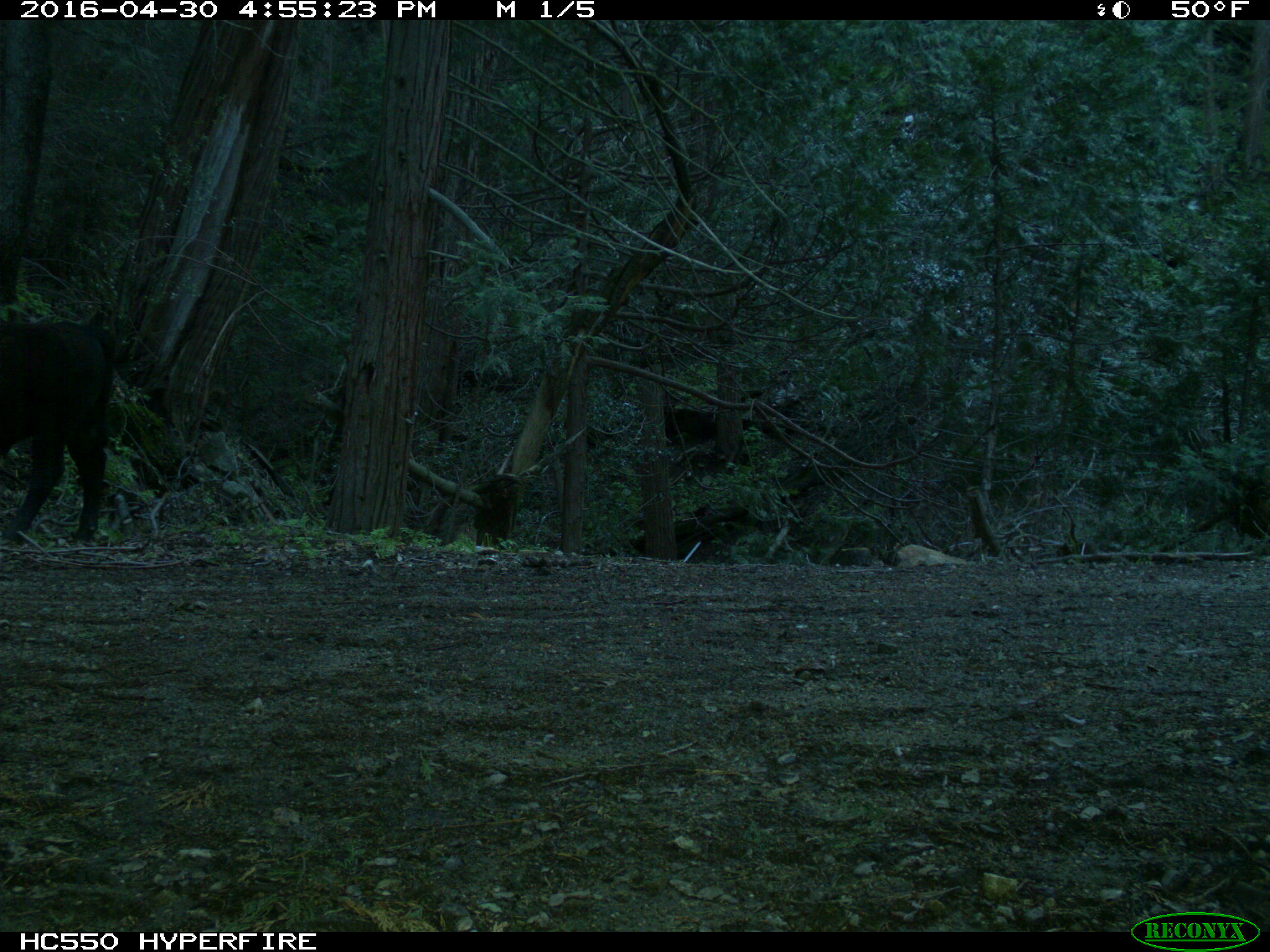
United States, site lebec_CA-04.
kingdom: Animalia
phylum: Chordata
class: Mammalia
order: Artiodactyla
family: Bovidae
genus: Bos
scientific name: Bos taurus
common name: domestic cow